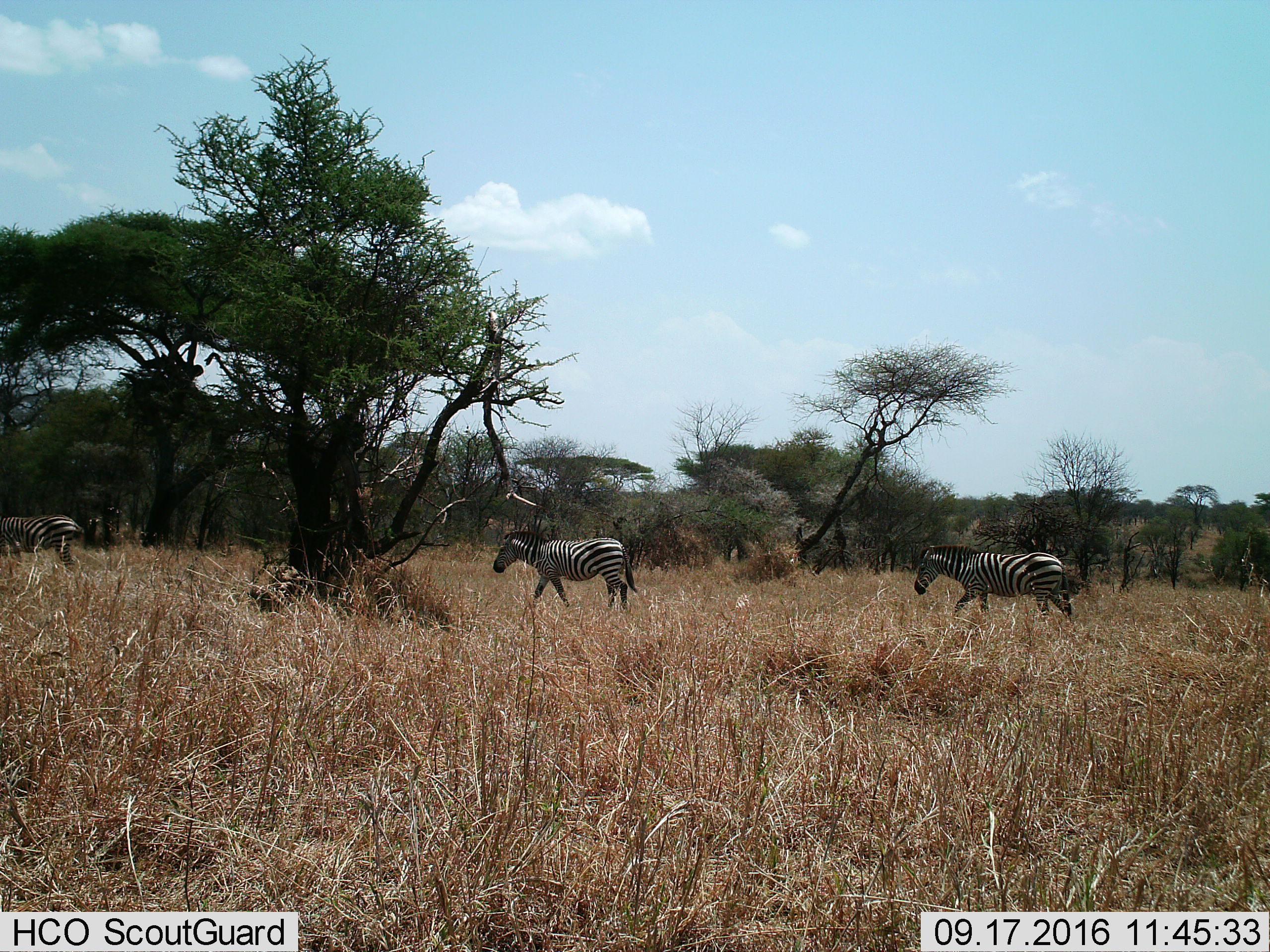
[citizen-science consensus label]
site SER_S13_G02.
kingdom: Animalia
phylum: Chordata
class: Mammalia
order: Perissodactyla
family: Equidae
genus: Equus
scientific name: Equus quagga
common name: plains zebra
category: zebraplains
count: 3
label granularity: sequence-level